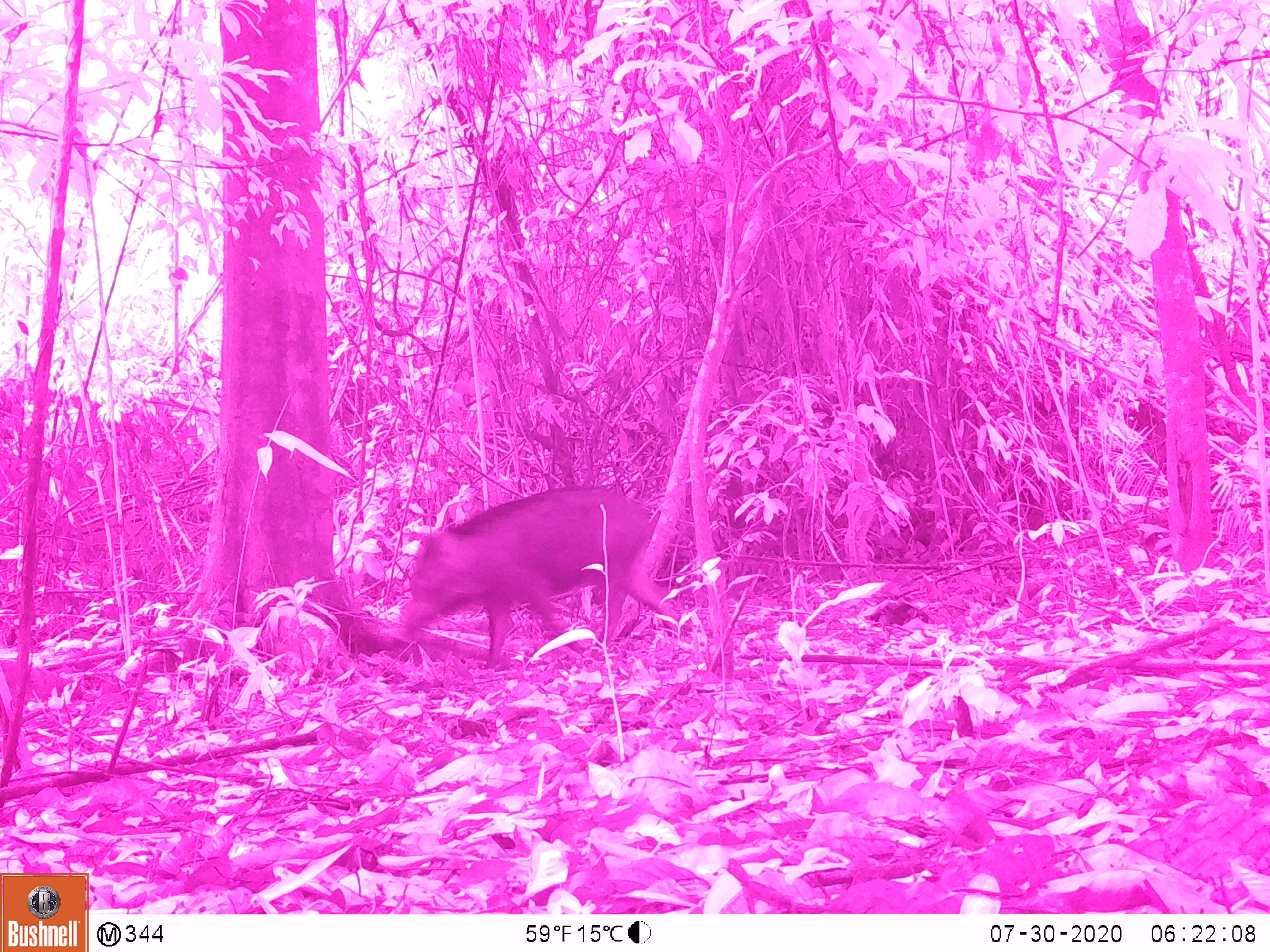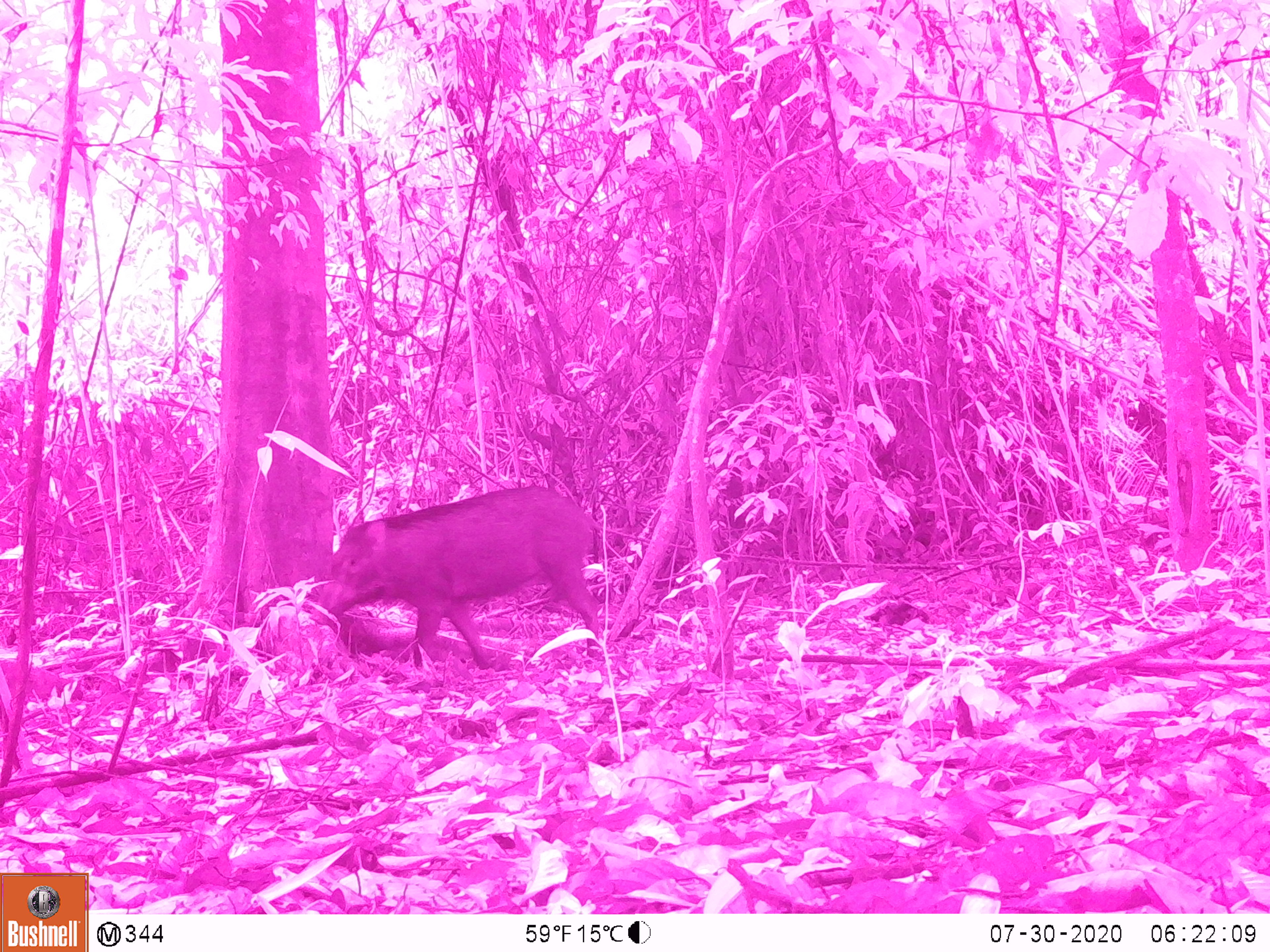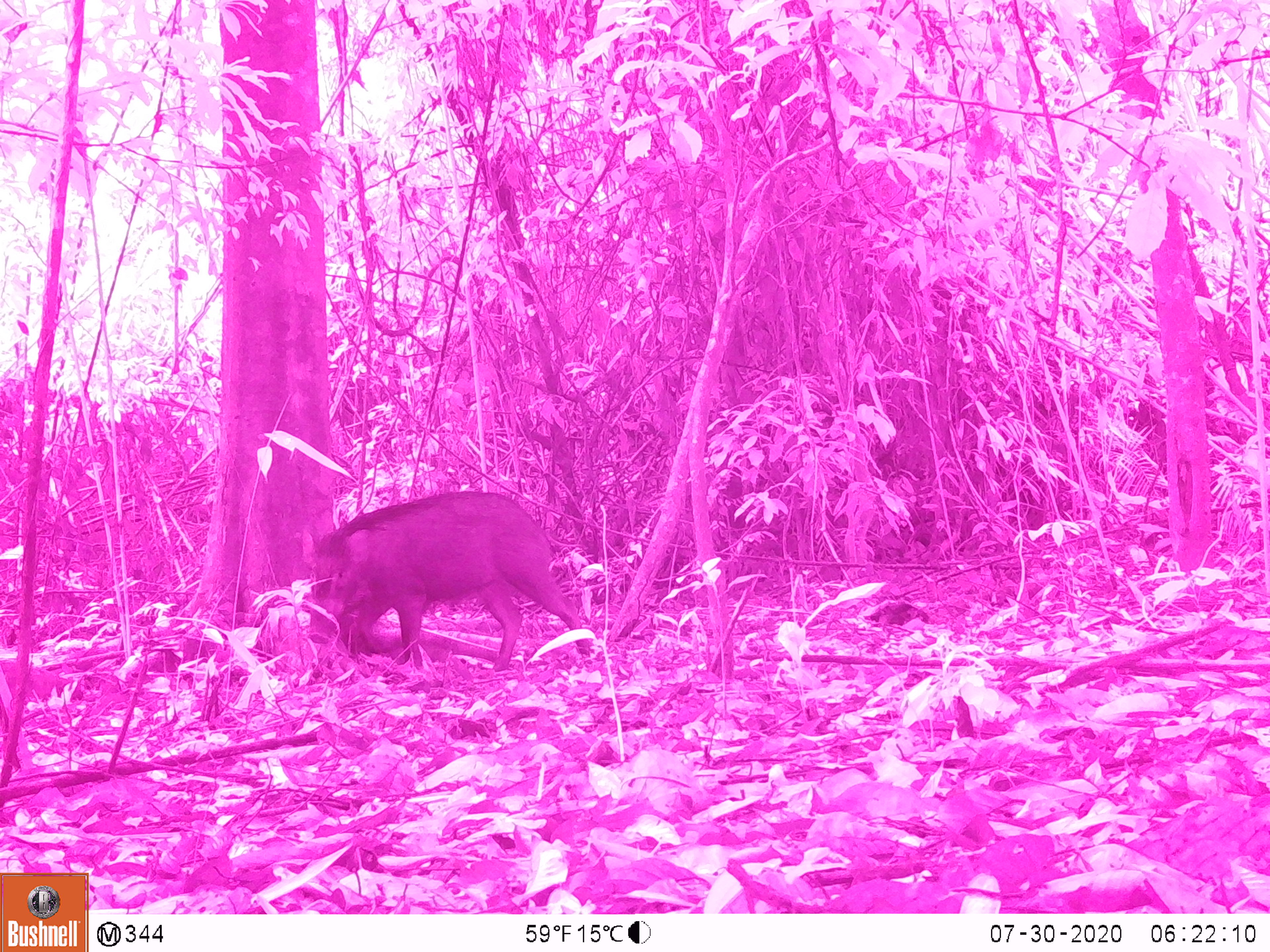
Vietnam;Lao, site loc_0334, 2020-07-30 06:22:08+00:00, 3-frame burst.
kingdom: Animalia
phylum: Chordata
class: Mammalia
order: Artiodactyla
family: Suidae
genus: Sus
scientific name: Sus scrofa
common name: eurasian wild pig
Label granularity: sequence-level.